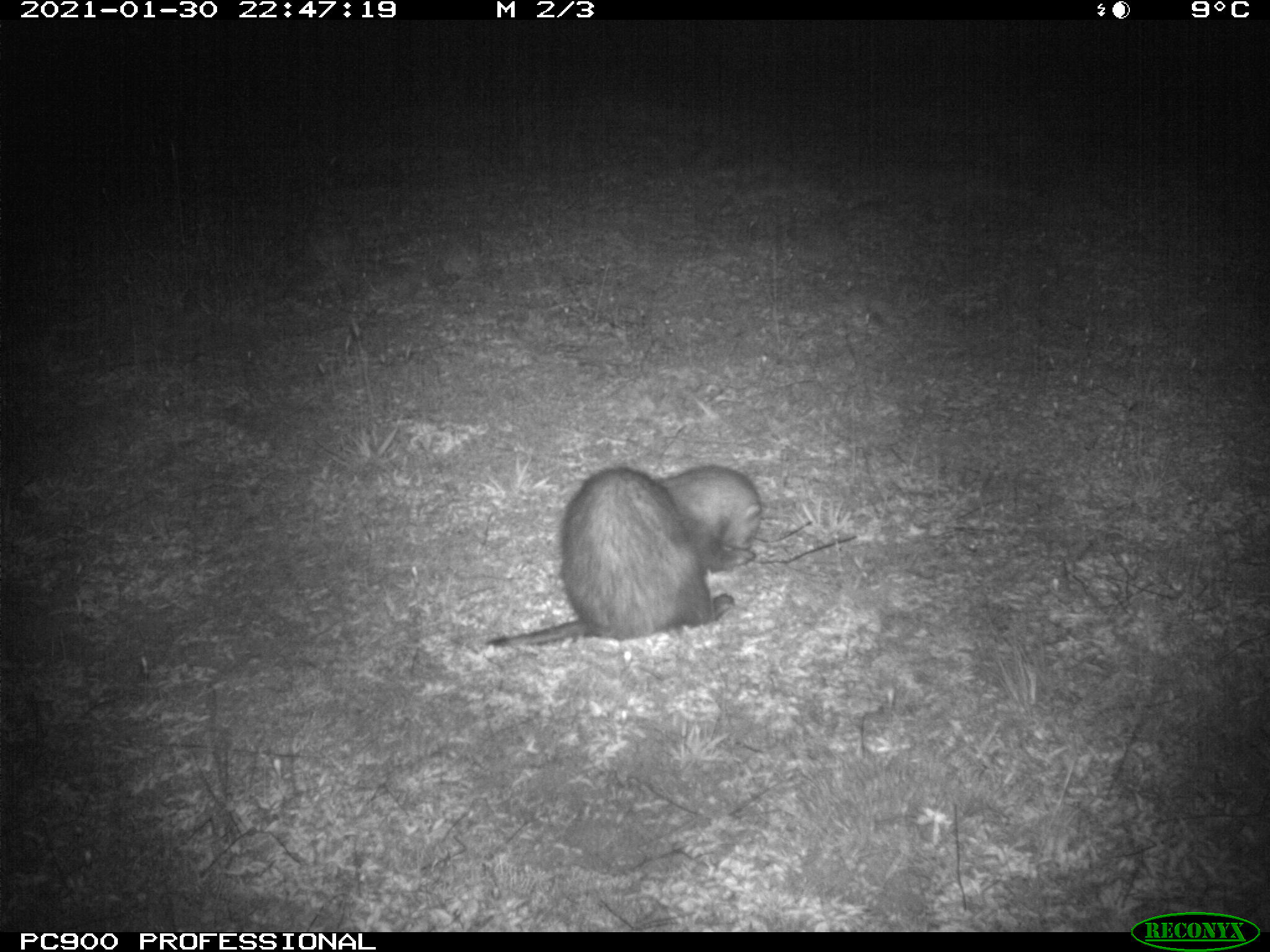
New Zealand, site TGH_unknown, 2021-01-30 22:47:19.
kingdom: Animalia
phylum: Chordata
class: Mammalia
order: Carnivora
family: Mustelidae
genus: Mustela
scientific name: Mustela furo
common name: ferret